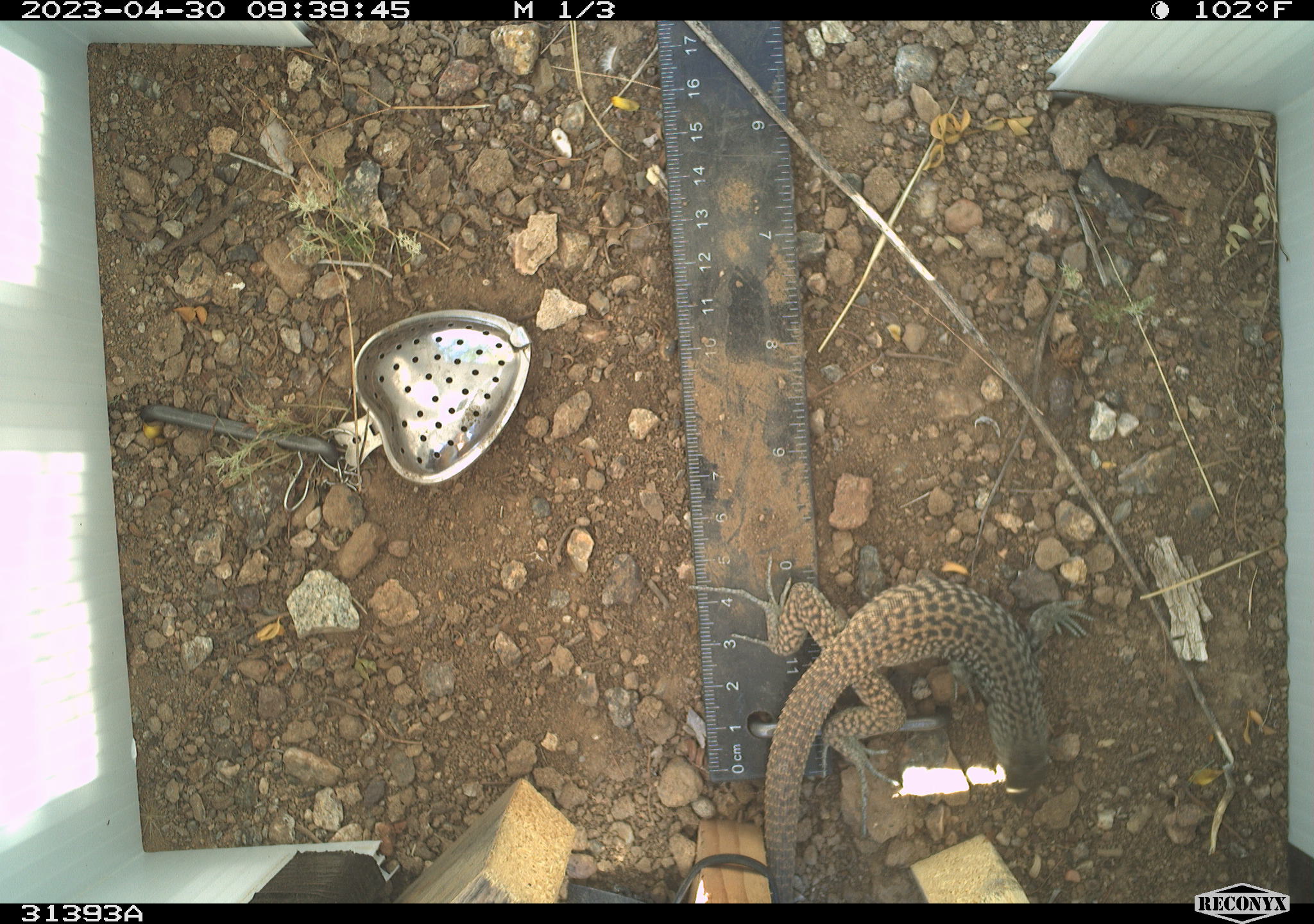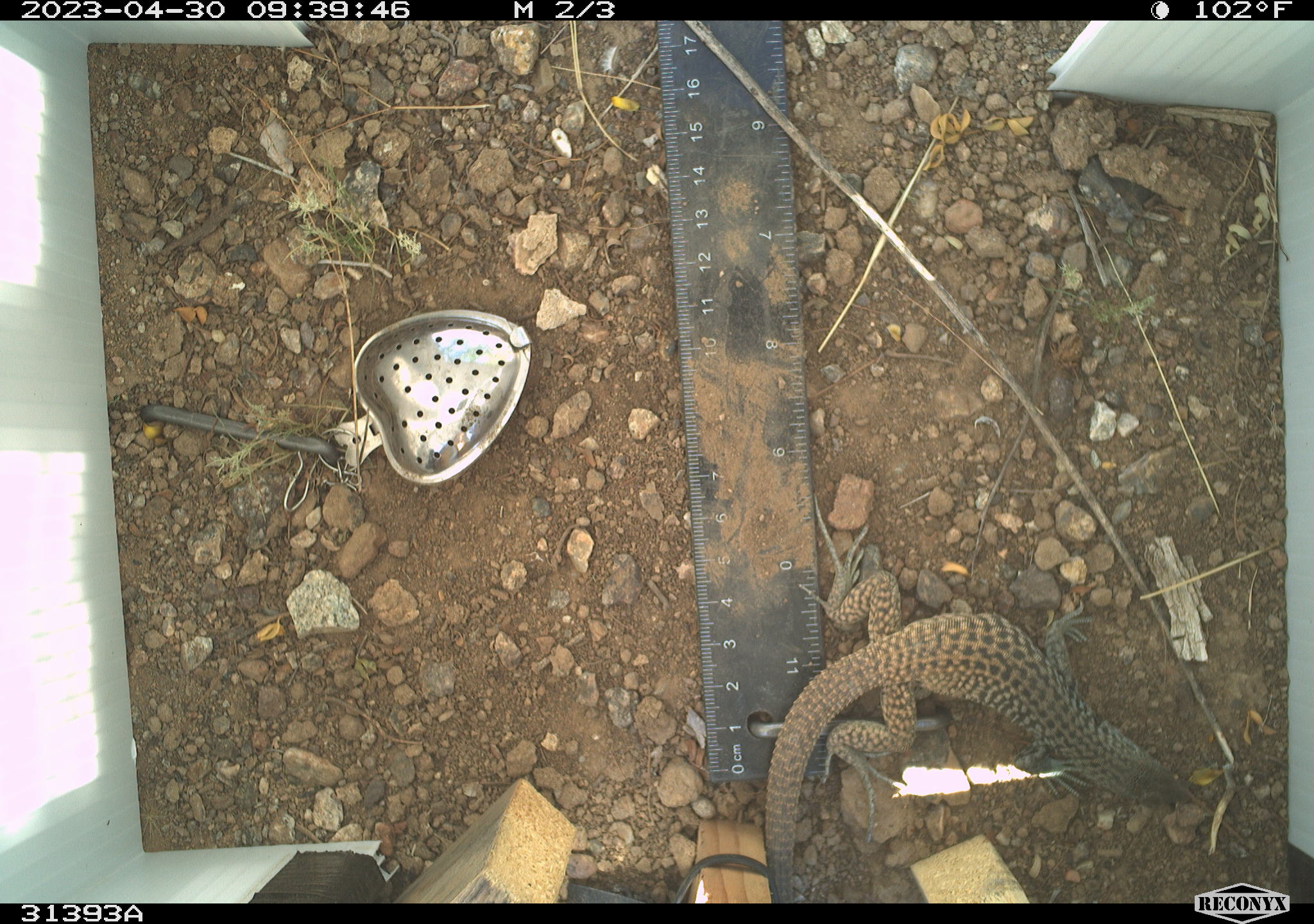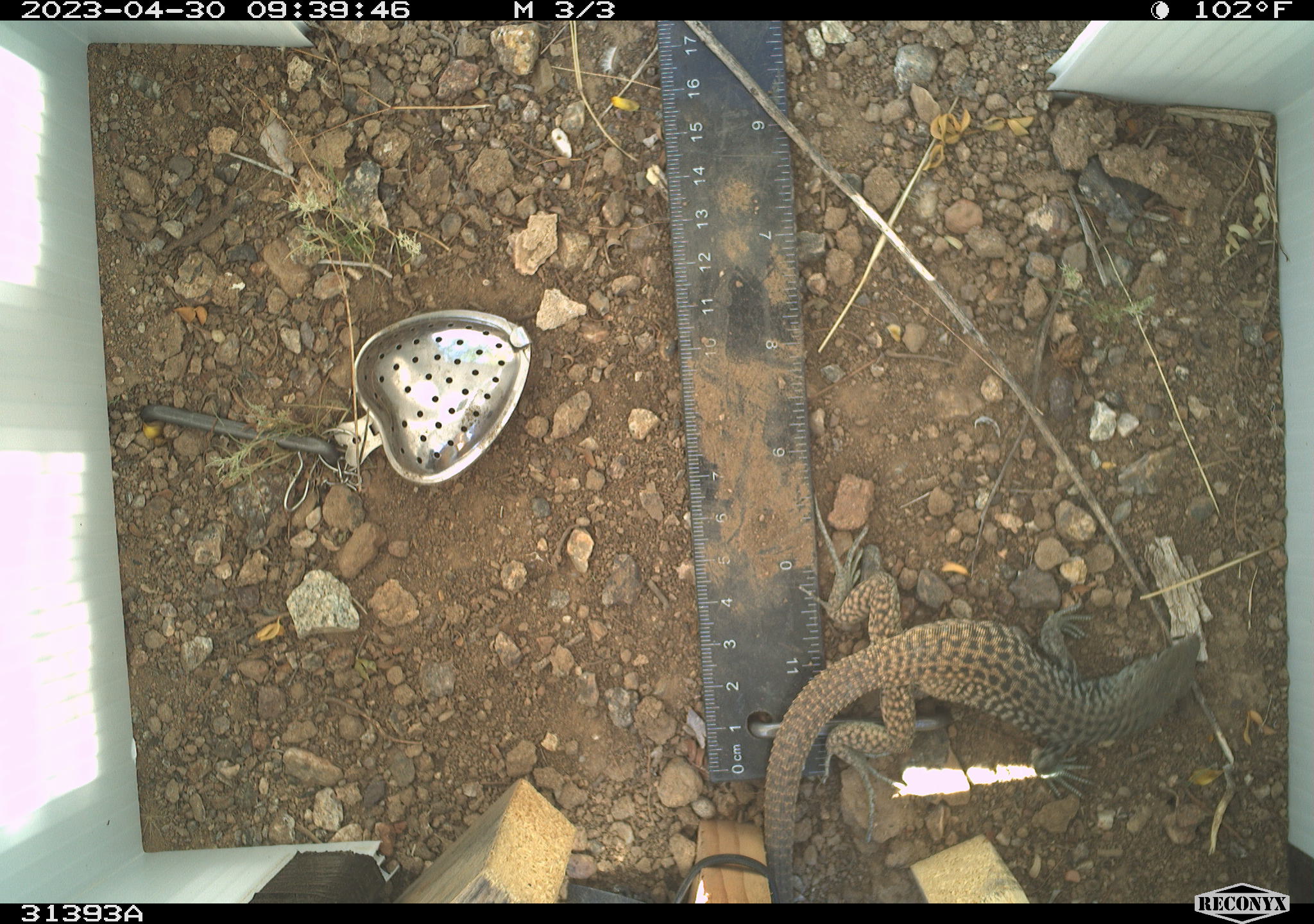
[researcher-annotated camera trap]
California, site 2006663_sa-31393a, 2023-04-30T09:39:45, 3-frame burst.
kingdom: Animalia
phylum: Chordata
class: Reptilia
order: Squamata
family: Teiidae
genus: Aspidoscelis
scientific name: Aspidoscelis tigris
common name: western whiptail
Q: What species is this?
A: Western whiptail (Aspidoscelis tigris).